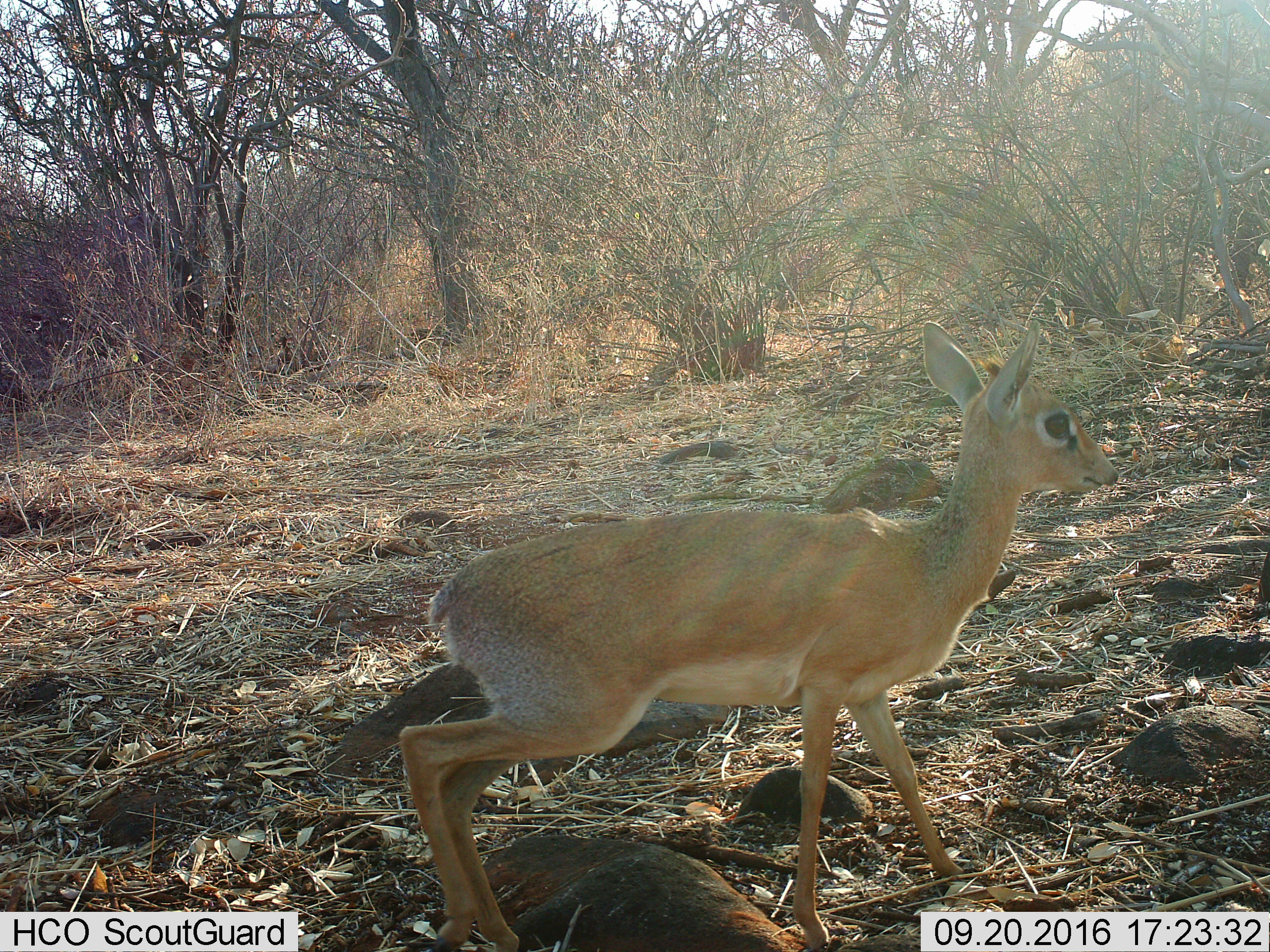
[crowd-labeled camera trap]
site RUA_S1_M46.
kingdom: Animalia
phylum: Chordata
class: Mammalia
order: Artiodactyla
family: Bovidae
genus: Madoqua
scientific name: Madoqua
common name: dik-dik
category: dikdik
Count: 1.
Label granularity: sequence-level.